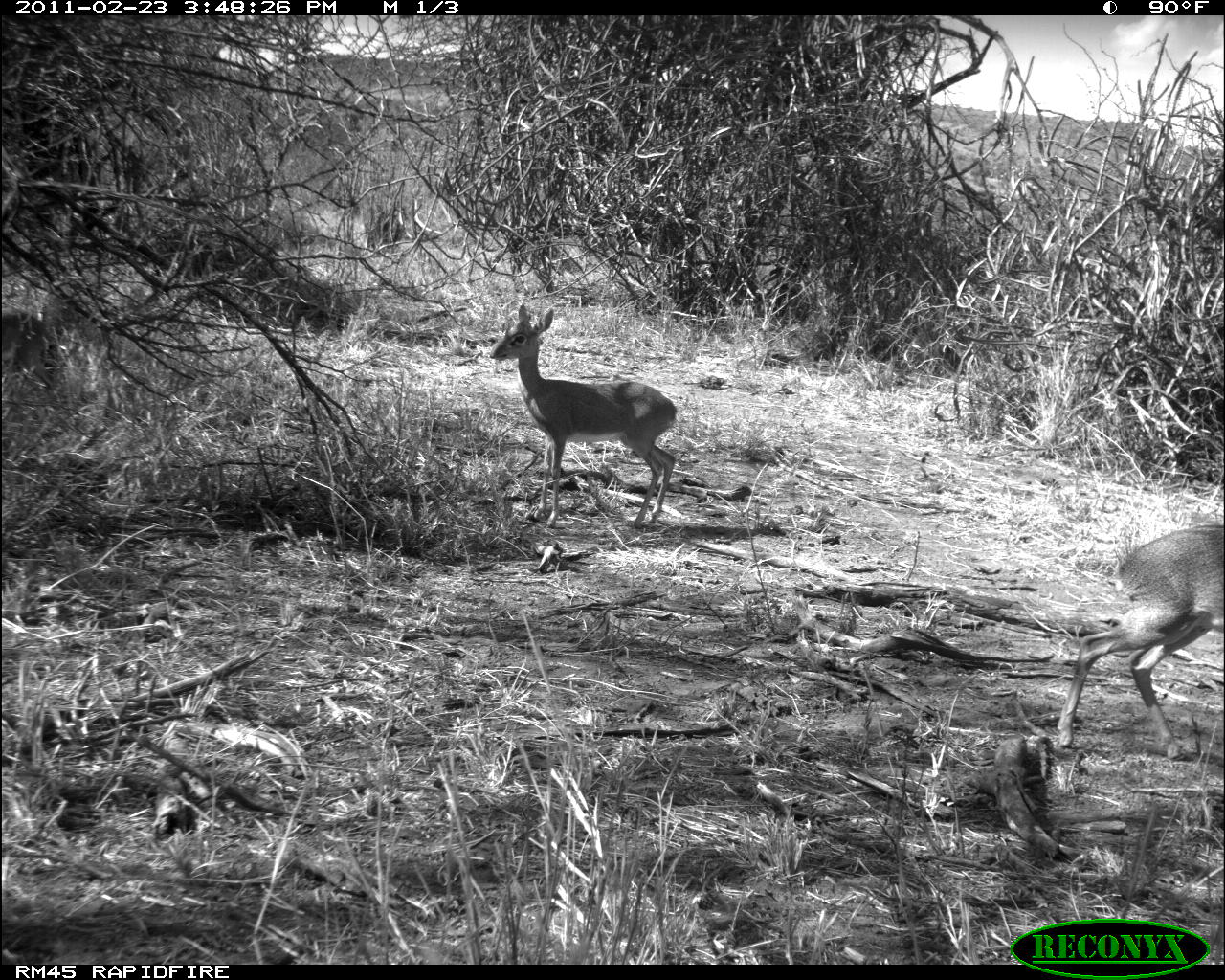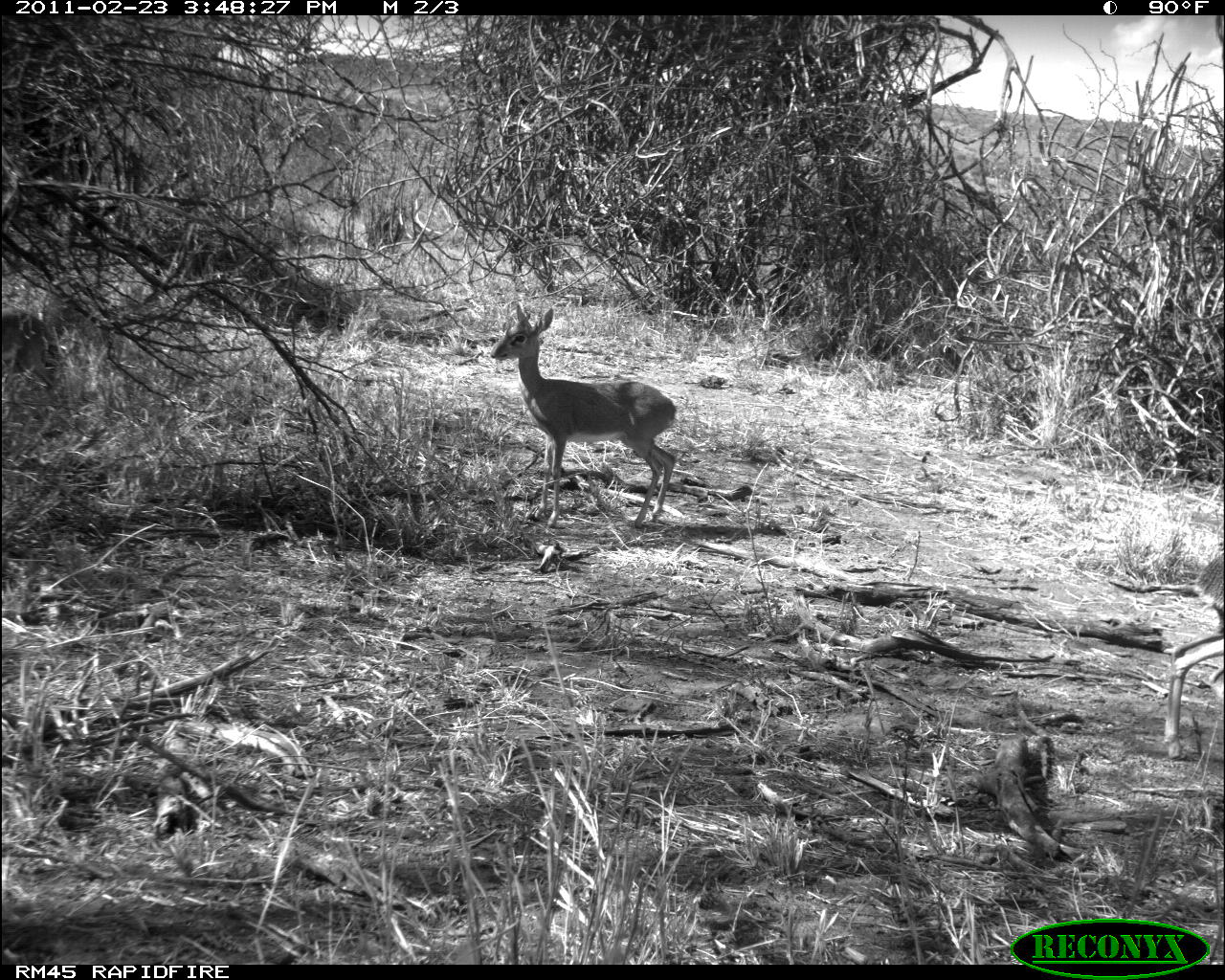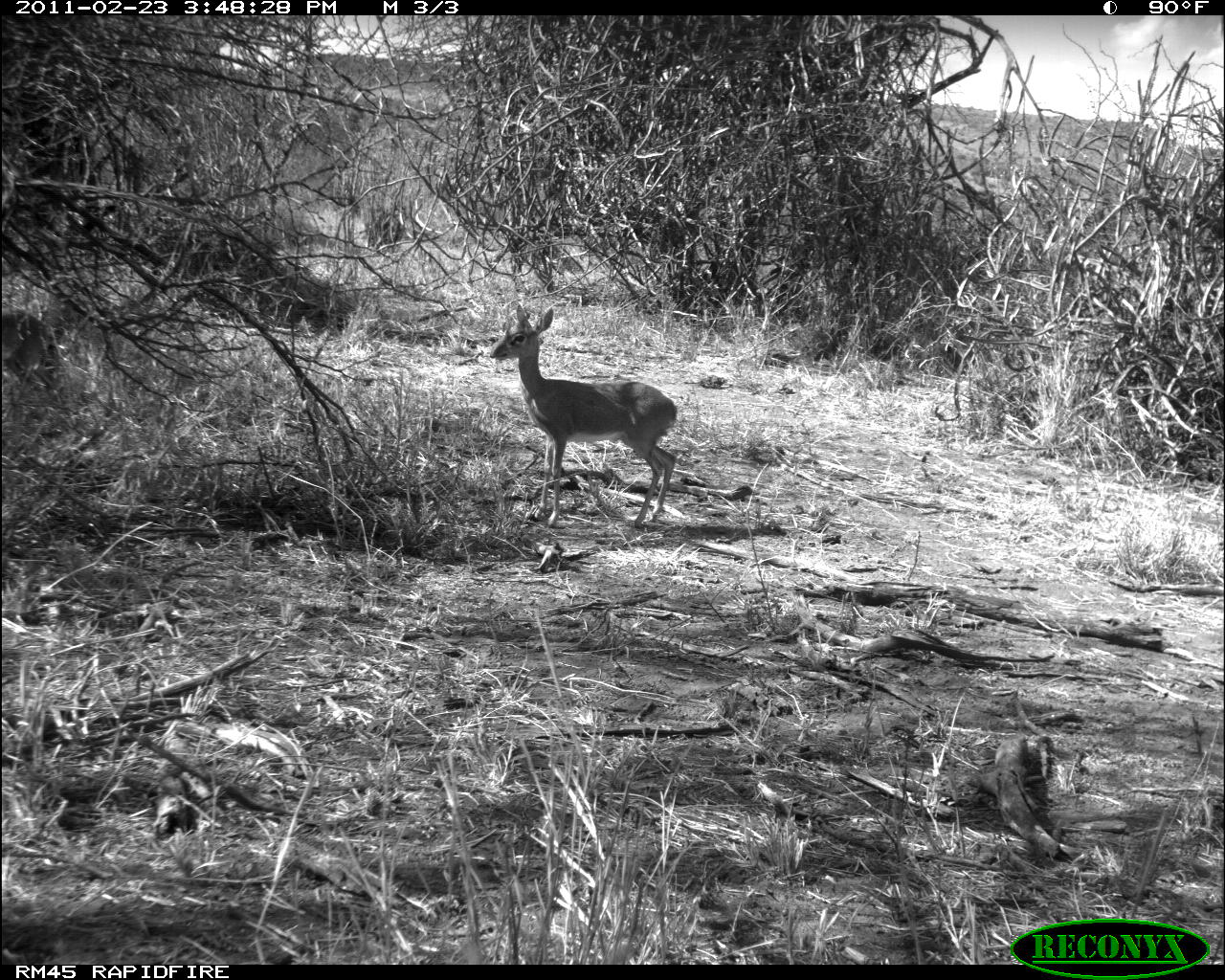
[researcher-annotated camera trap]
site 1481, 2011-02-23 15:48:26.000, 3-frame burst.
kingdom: Animalia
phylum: Chordata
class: Mammalia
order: Artiodactyla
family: Bovidae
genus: Madoqua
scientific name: Madoqua guentheri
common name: günther's dik-dik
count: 2